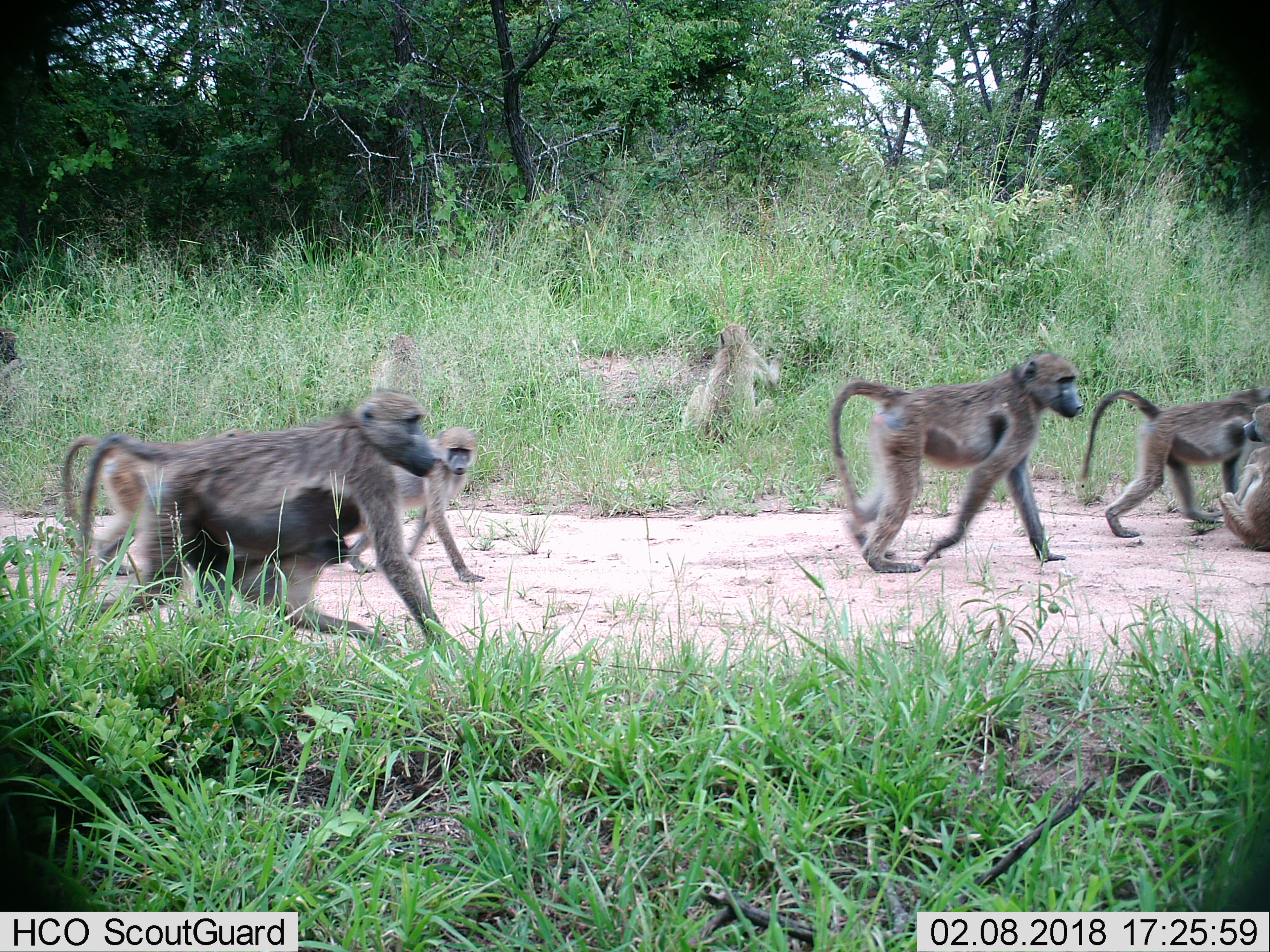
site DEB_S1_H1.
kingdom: Animalia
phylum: Chordata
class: Mammalia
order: Primates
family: Cercopithecidae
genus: Papio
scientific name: Papio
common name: baboon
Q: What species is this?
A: Baboon (Papio).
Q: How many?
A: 6.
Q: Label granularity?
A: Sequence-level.